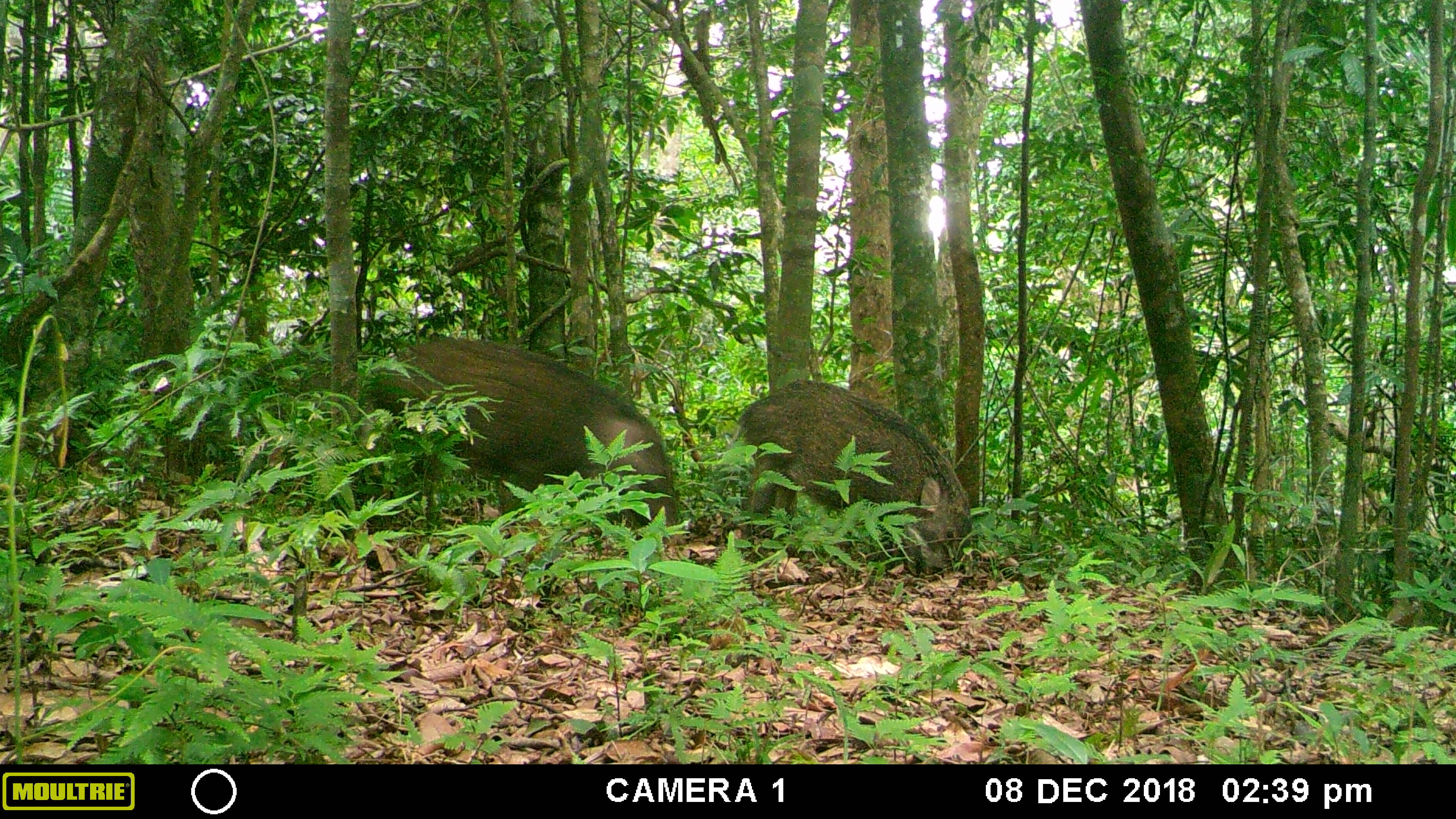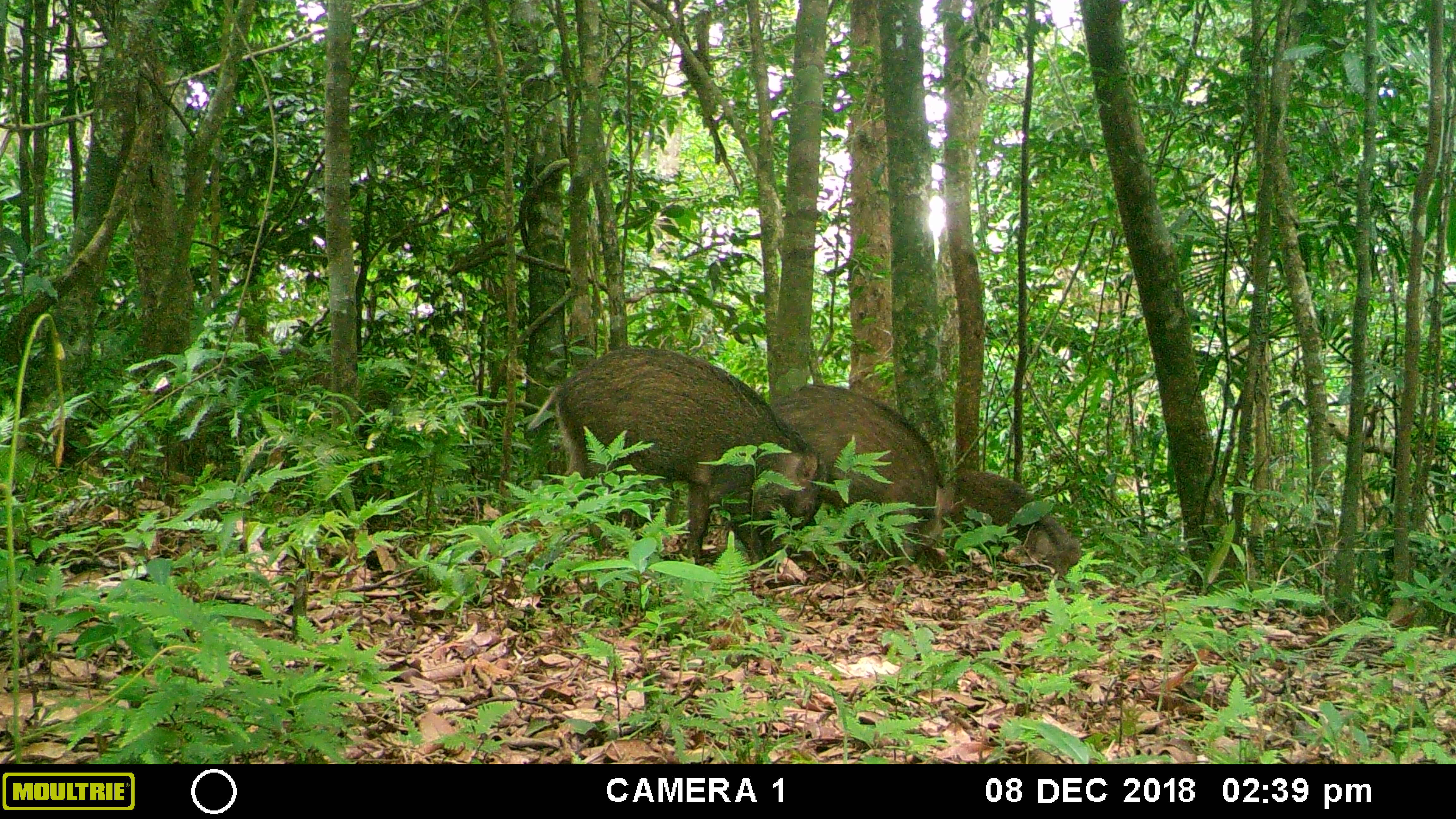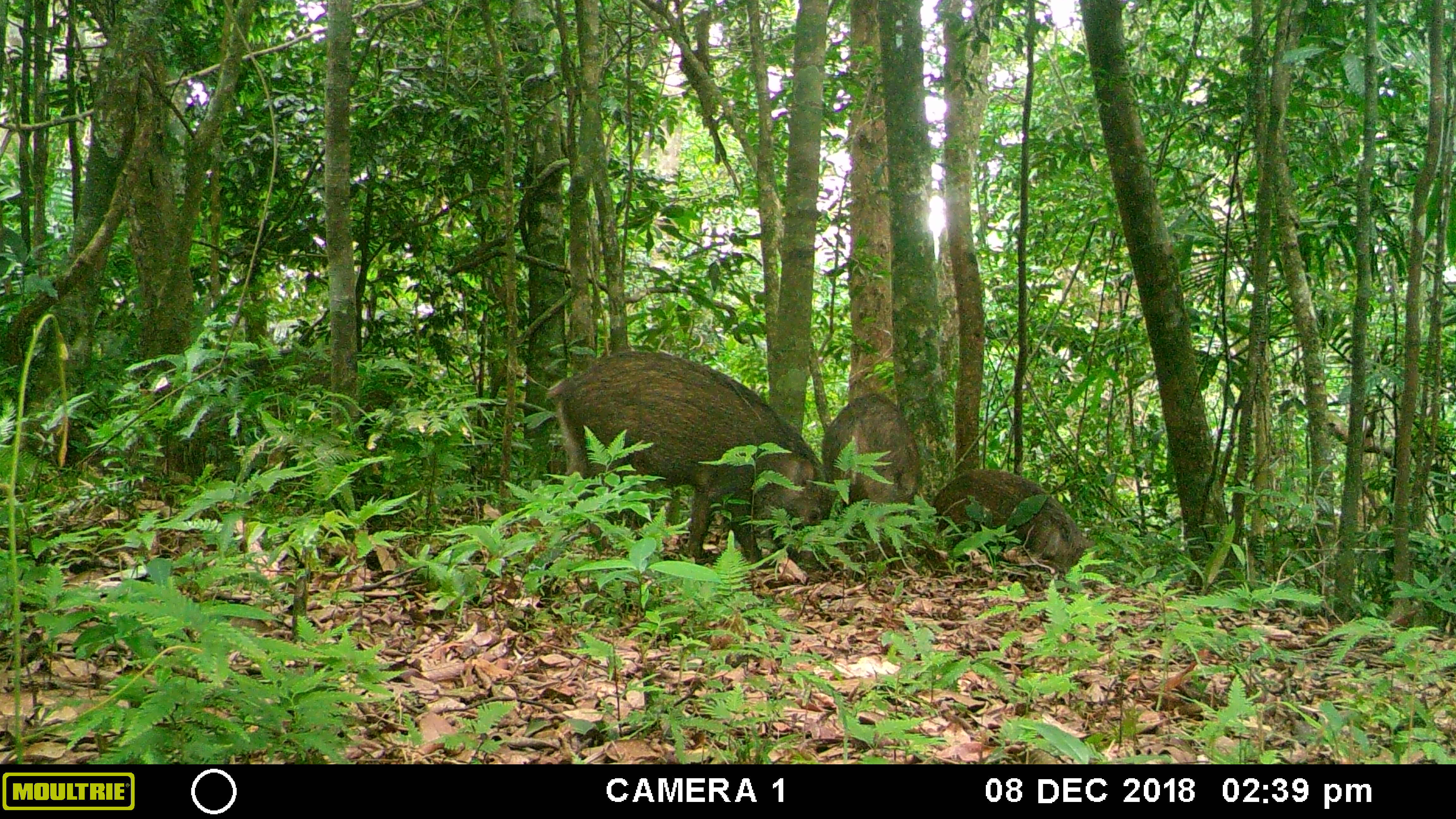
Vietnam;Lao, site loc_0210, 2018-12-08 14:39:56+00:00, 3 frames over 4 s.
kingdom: Animalia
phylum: Chordata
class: Mammalia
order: Artiodactyla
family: Suidae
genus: Sus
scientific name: Sus scrofa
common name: eurasian wild pig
Eurasian wild pig (Sus scrofa). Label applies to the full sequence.